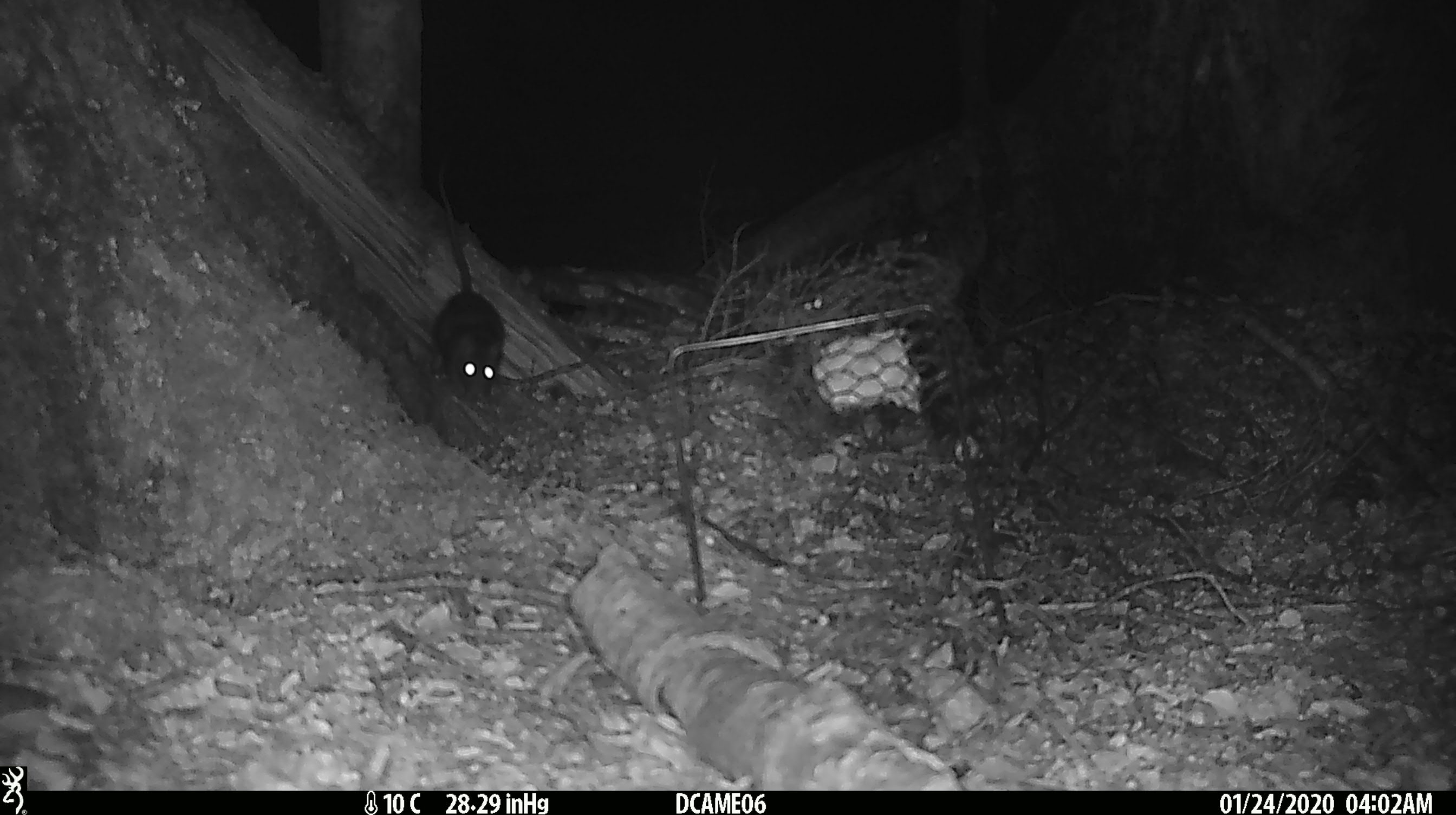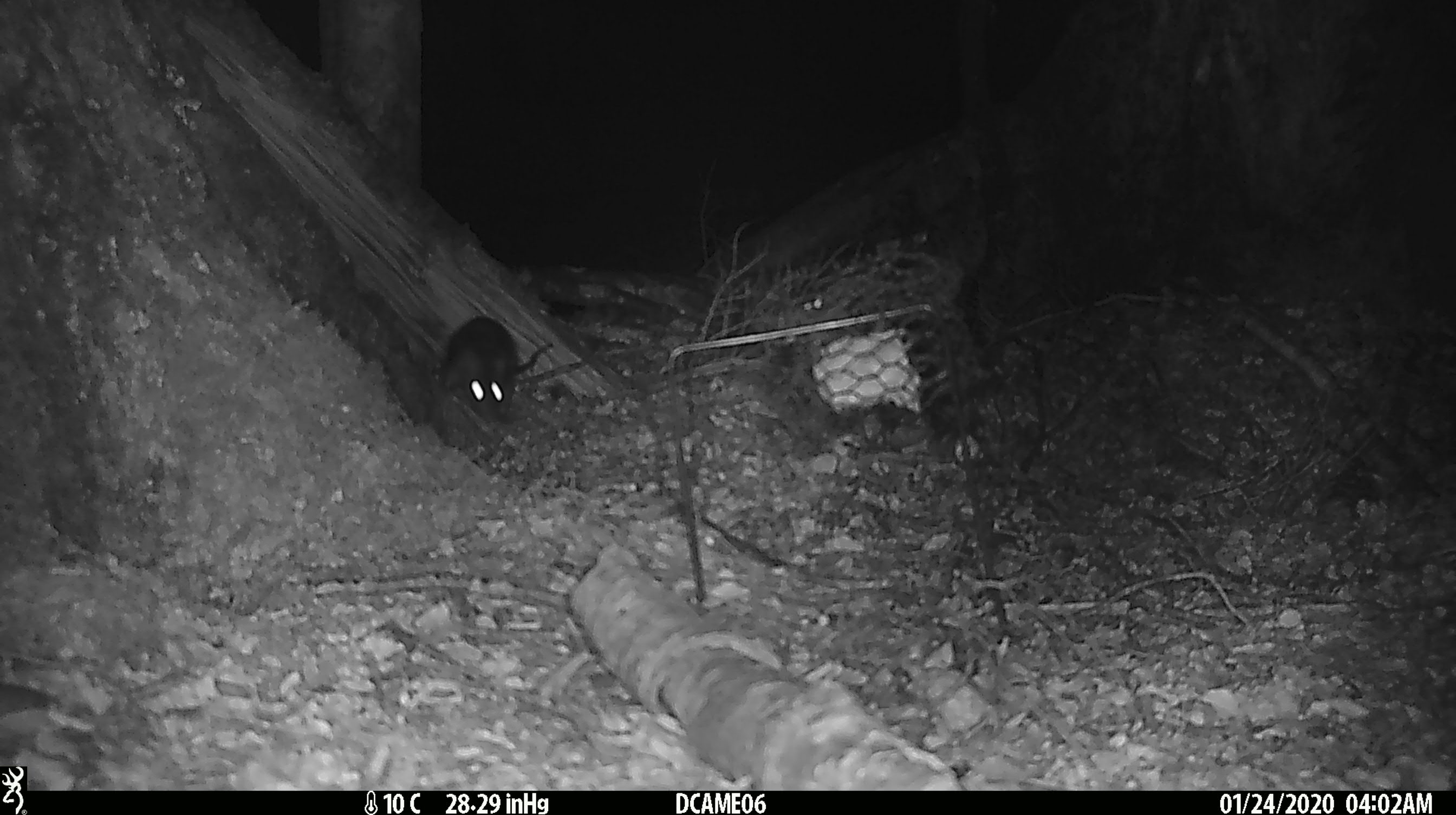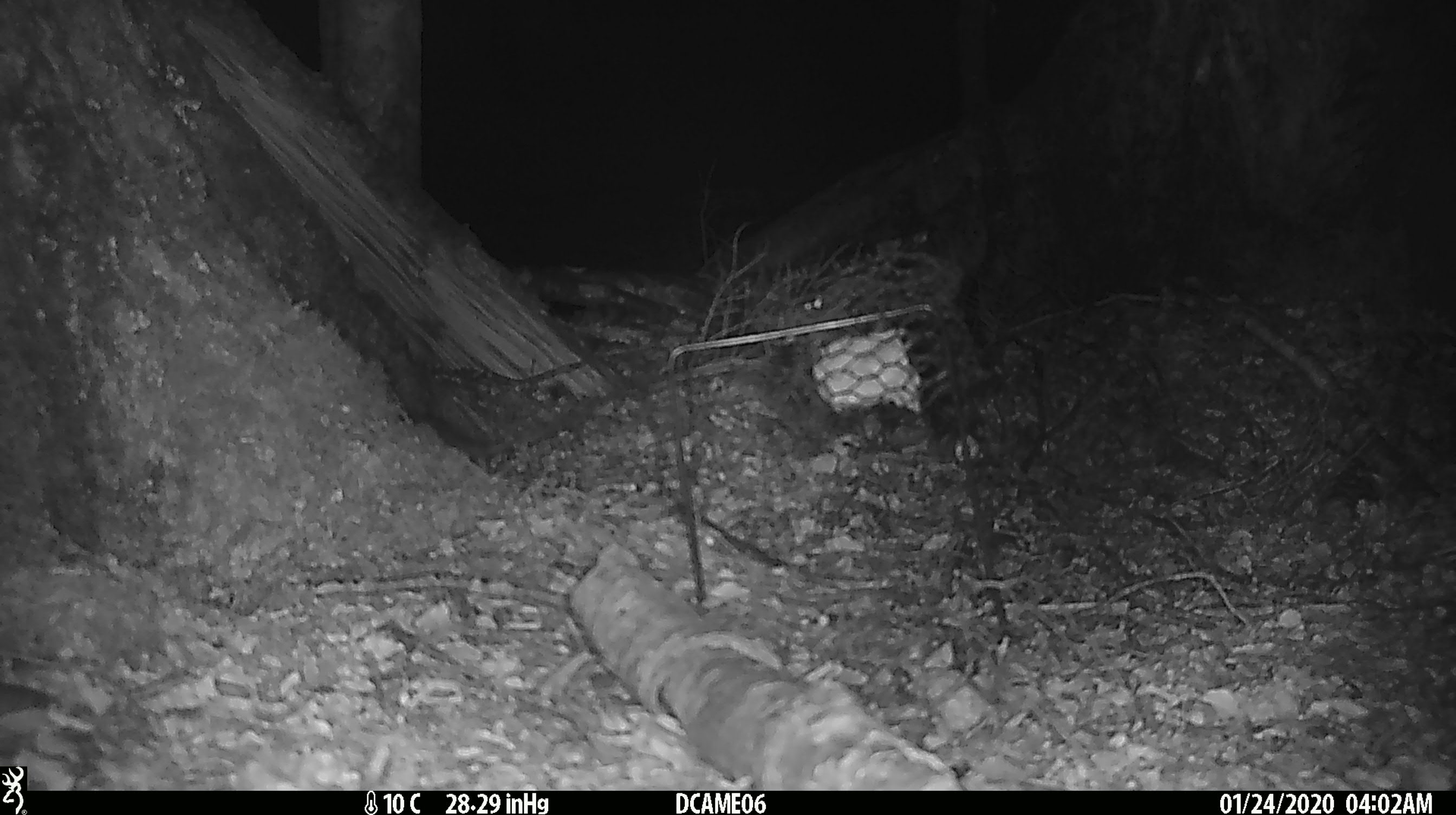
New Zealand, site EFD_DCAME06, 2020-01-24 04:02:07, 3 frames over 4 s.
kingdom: Animalia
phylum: Chordata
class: Mammalia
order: Rodentia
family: Muridae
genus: Rattus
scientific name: Rattus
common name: rat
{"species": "rat (Rattus)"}